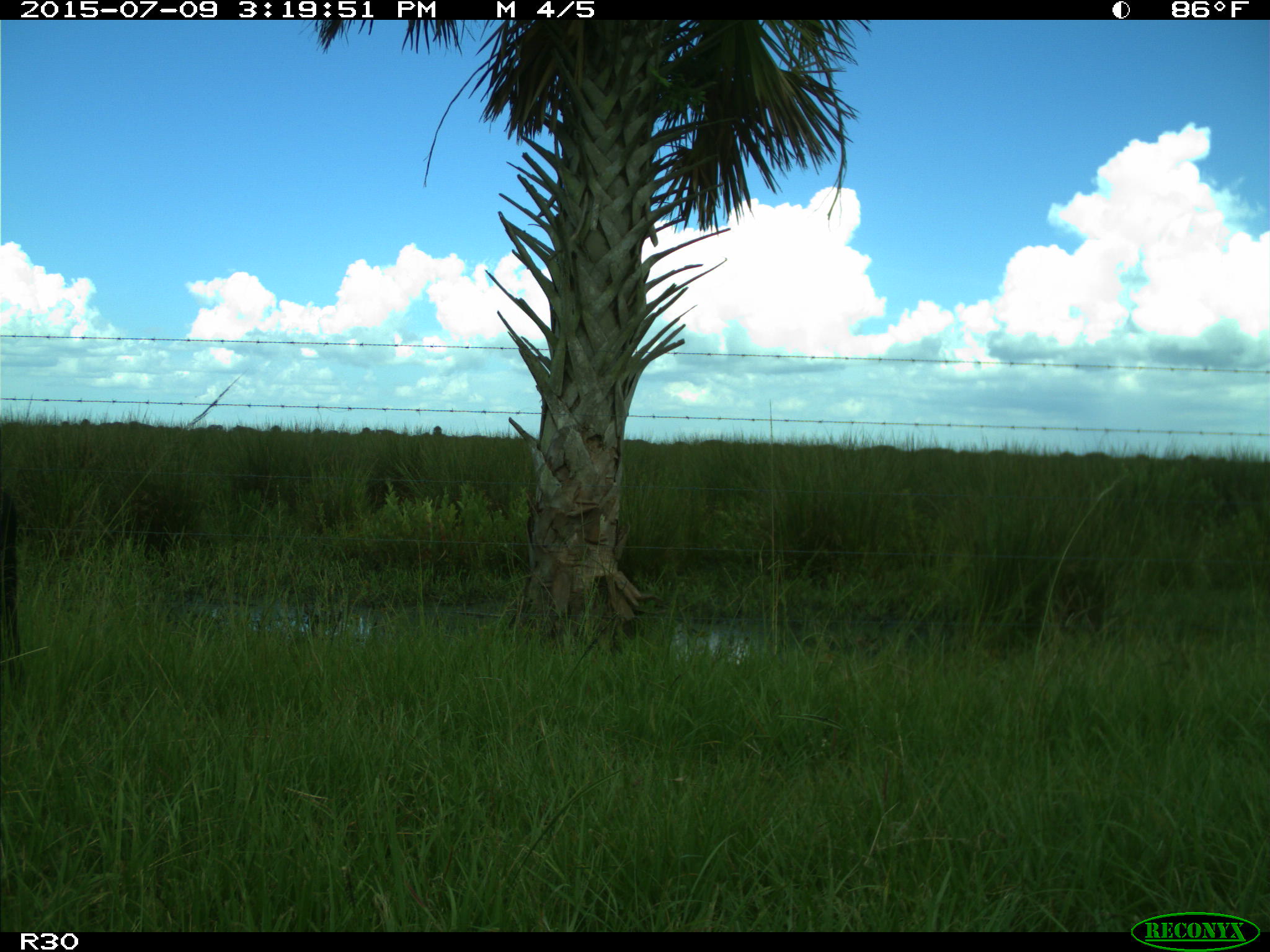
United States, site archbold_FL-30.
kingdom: Animalia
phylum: Chordata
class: Mammalia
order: Artiodactyla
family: Bovidae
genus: Bos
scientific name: Bos taurus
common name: domestic cow